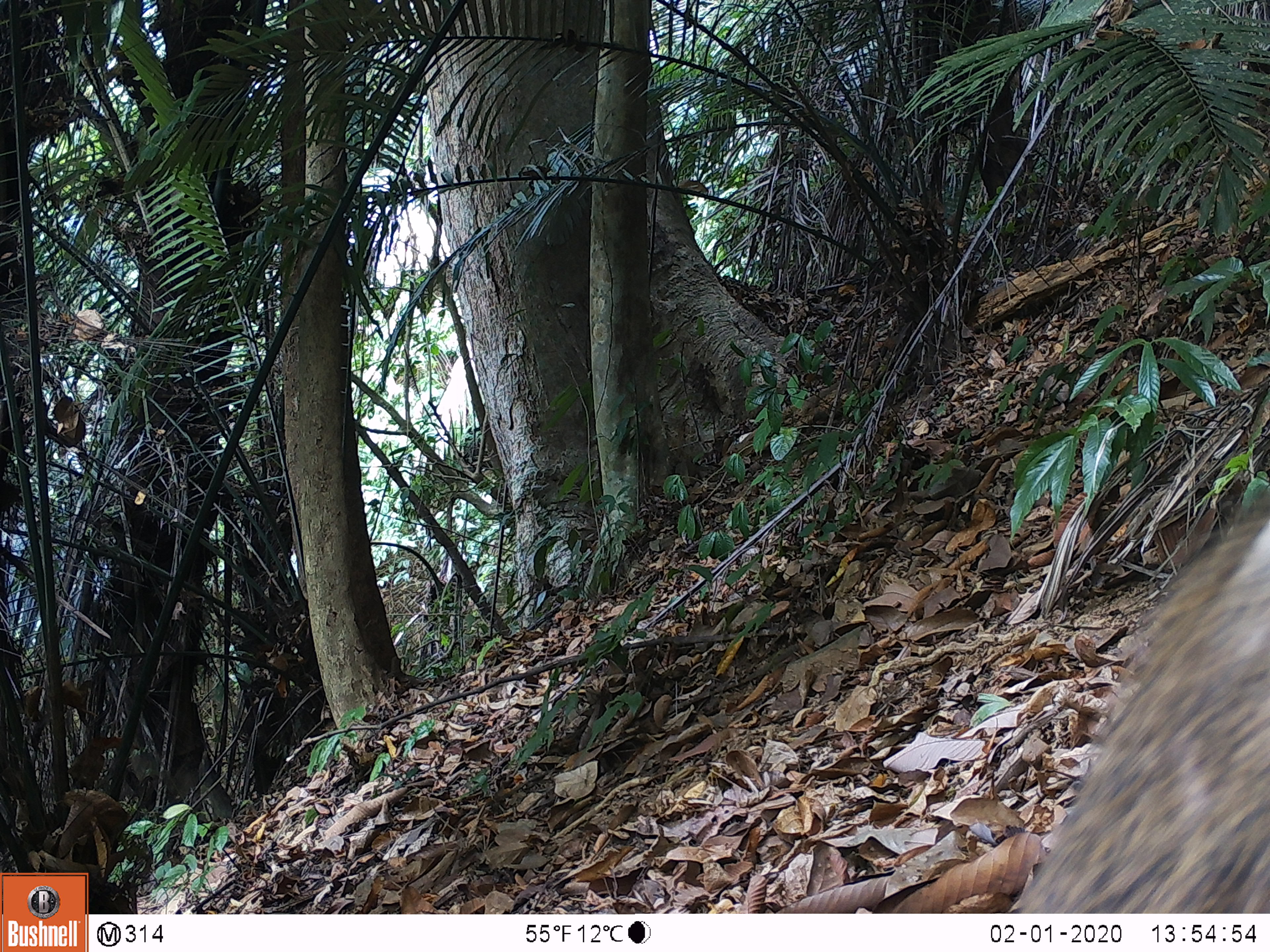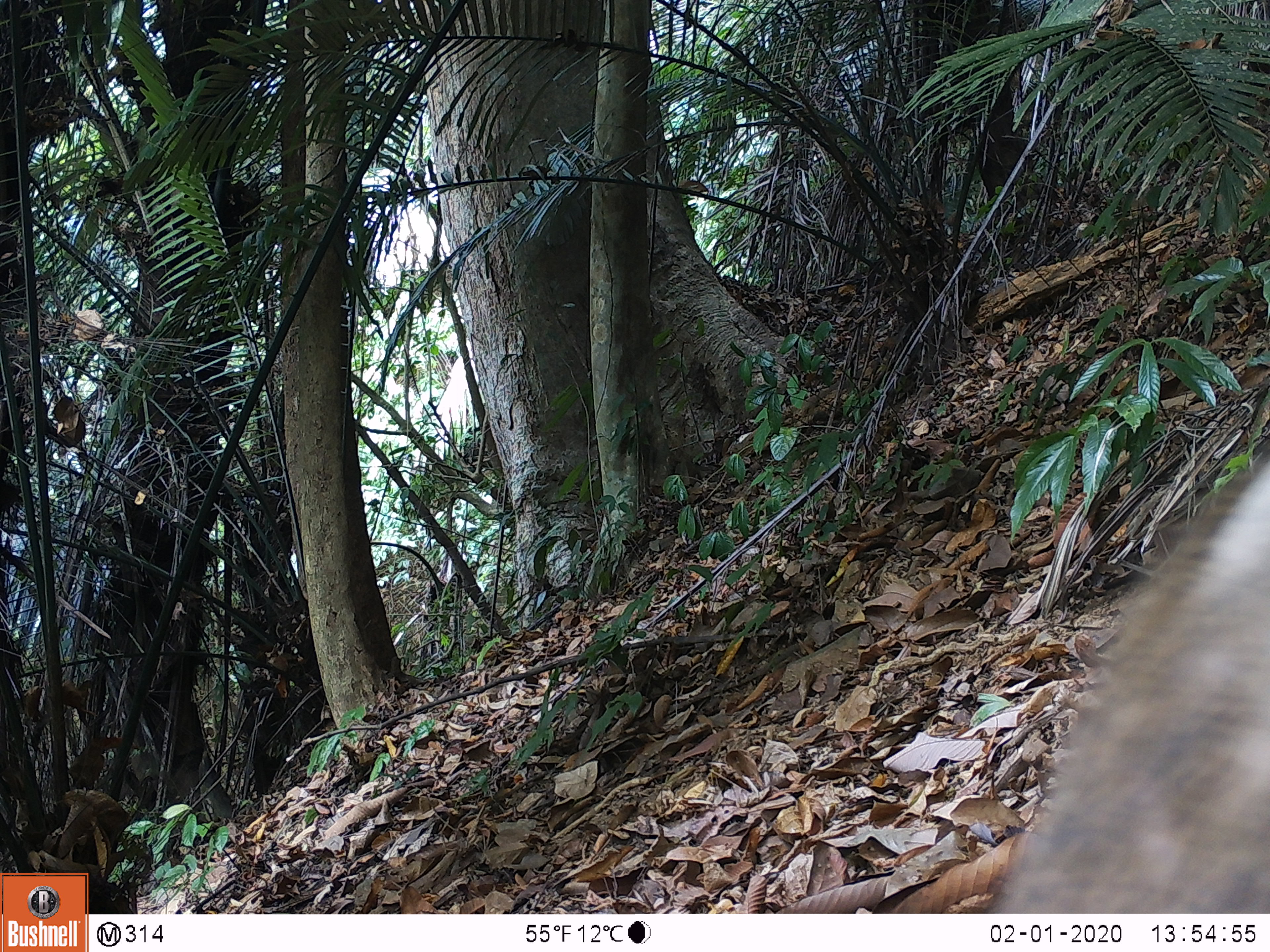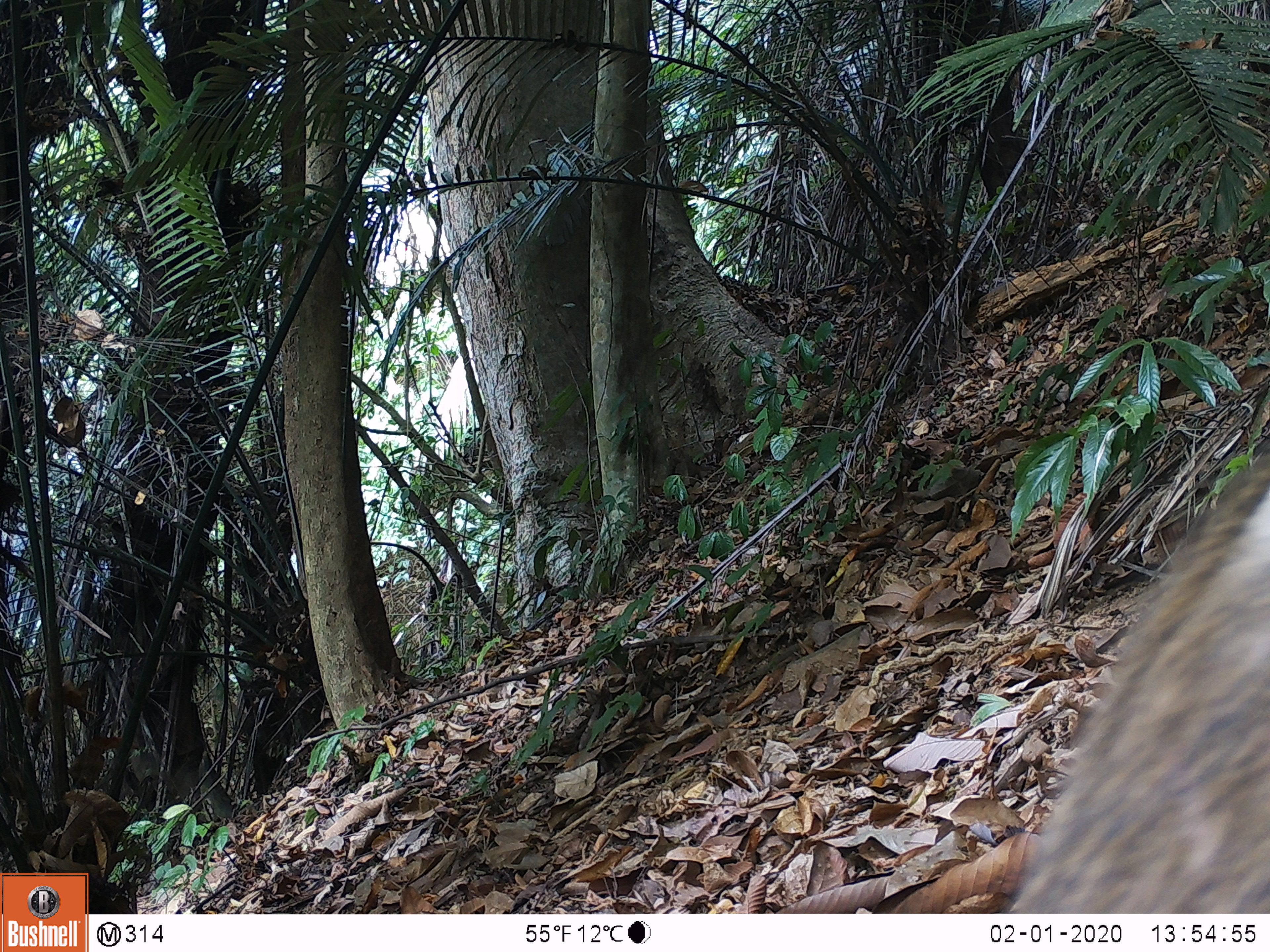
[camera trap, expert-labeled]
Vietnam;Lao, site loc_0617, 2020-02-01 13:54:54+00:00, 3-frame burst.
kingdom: Animalia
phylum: Chordata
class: Mammalia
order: Artiodactyla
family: Suidae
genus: Sus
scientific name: Sus scrofa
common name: eurasian wild pig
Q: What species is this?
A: Eurasian wild pig (Sus scrofa).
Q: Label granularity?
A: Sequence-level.